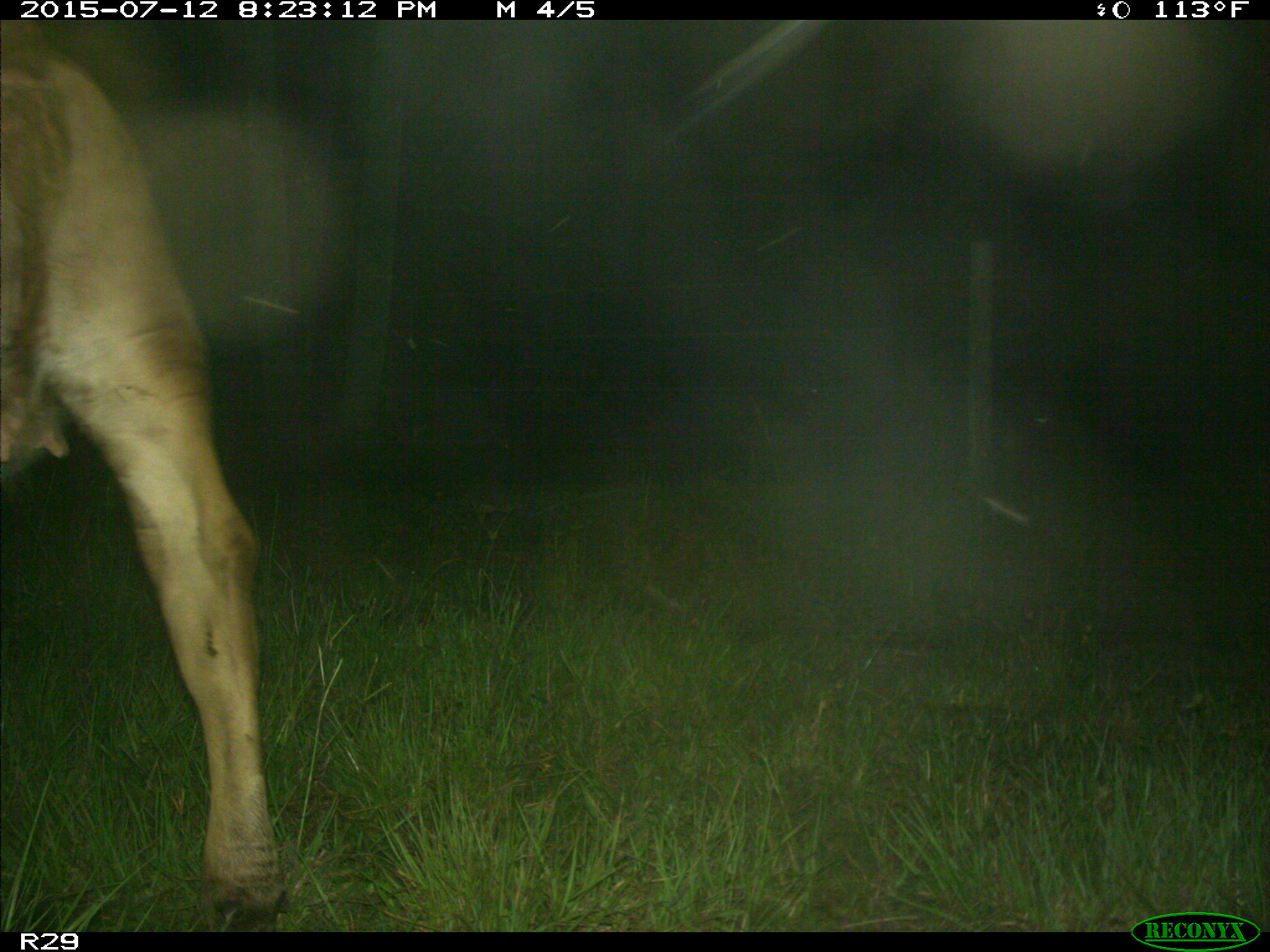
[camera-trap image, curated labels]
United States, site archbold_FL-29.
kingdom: Animalia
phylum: Chordata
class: Mammalia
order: Artiodactyla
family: Bovidae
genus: Bos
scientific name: Bos taurus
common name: domestic cow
Bos taurus (domestic cow).